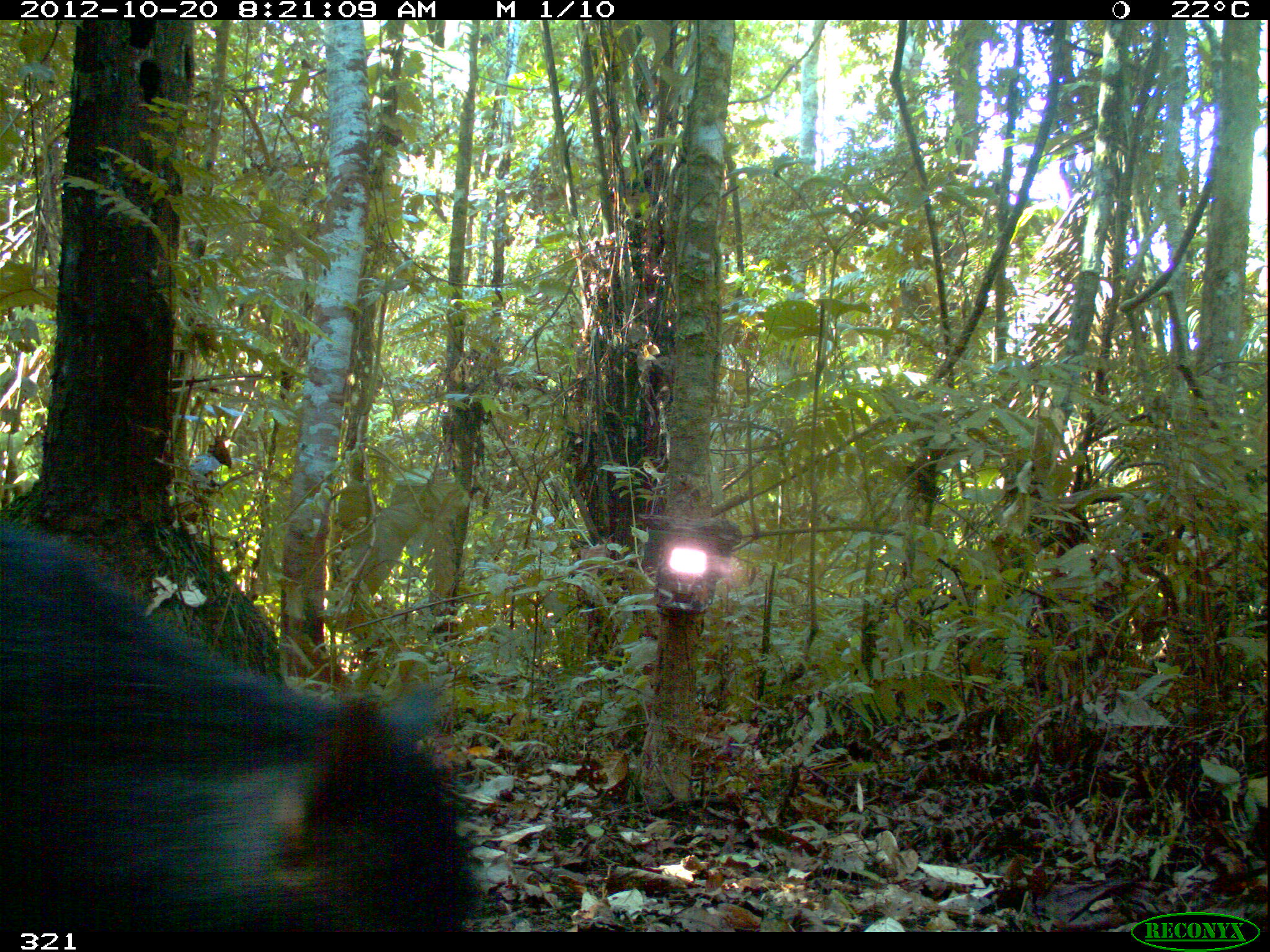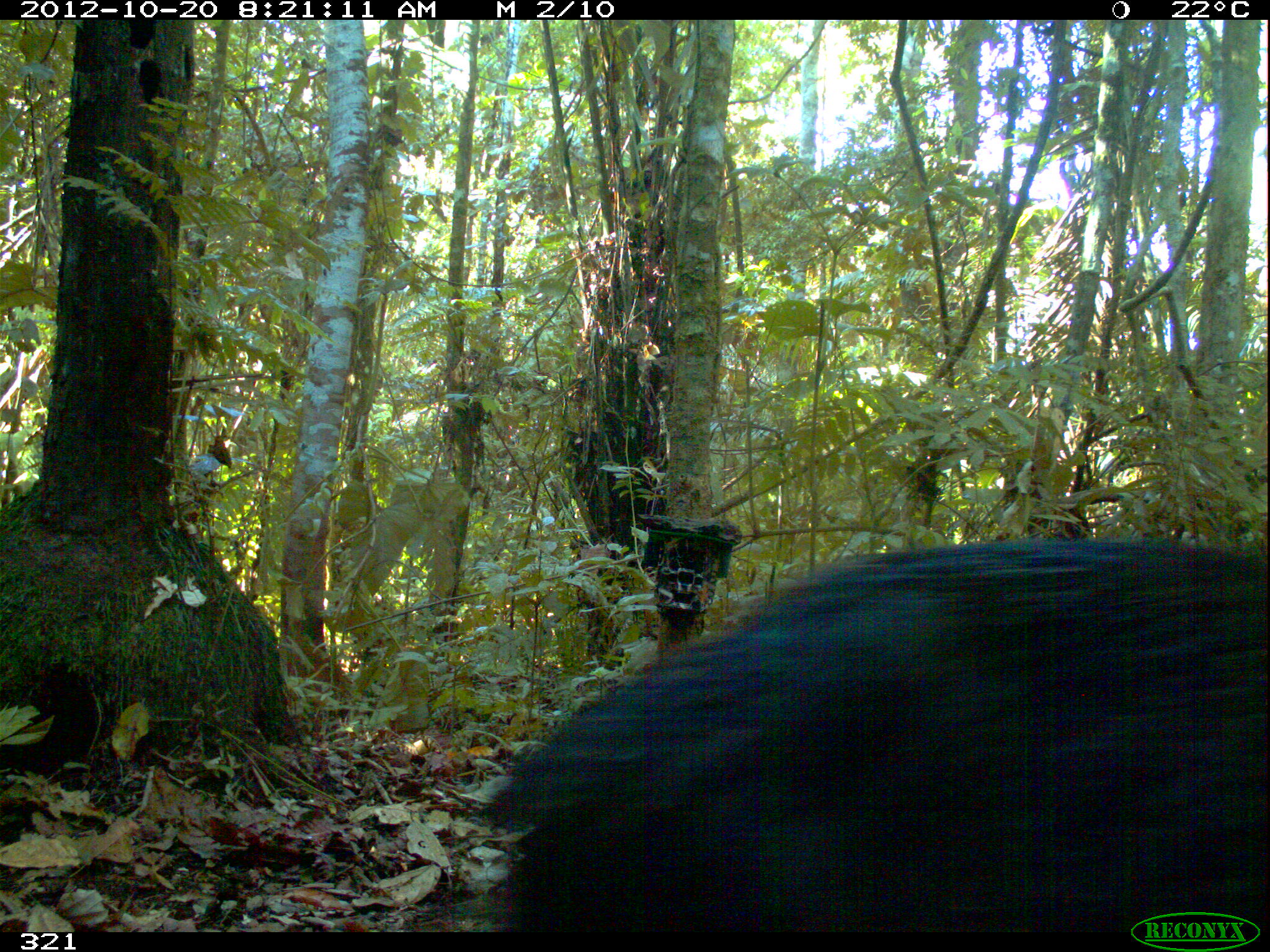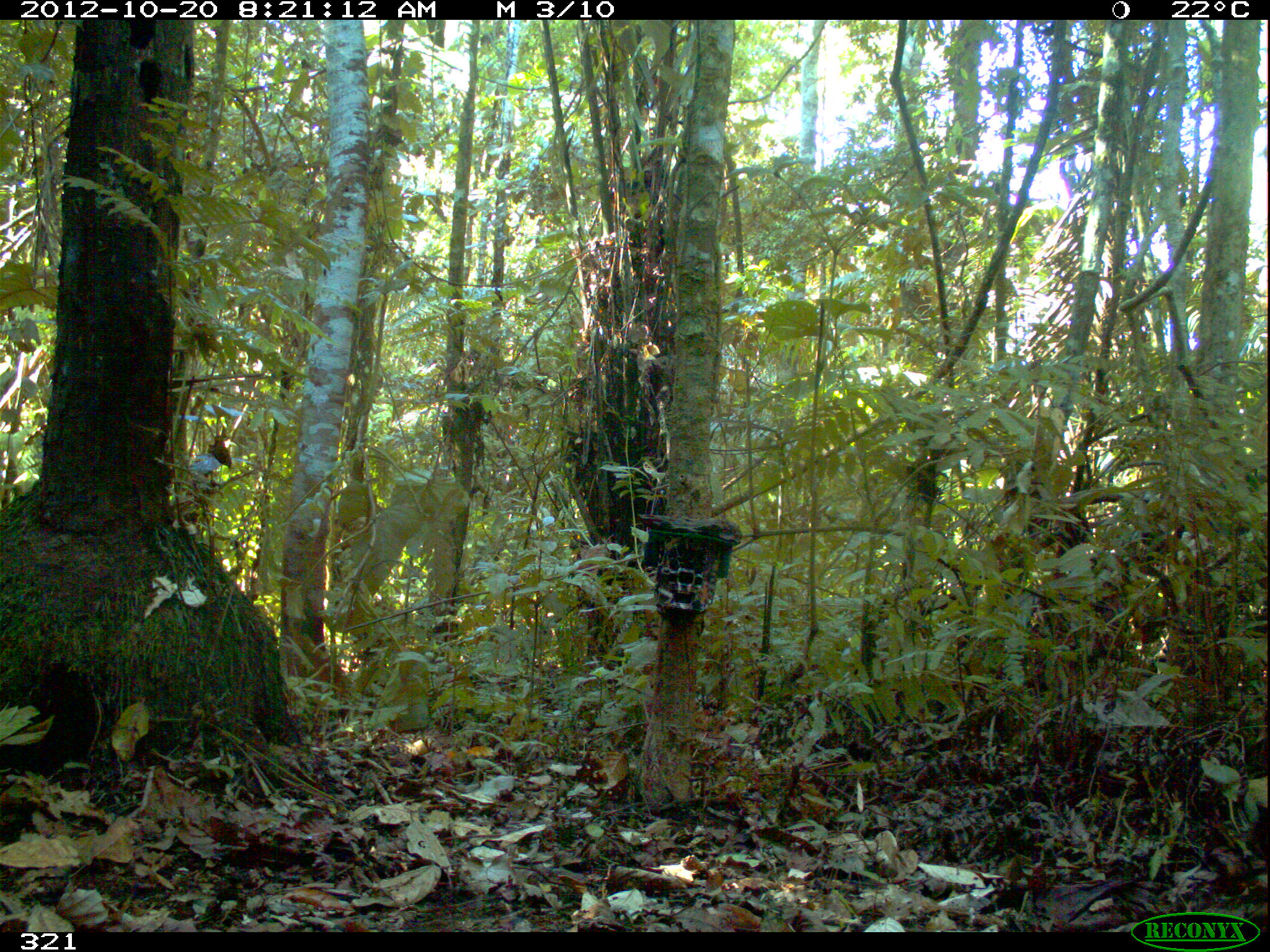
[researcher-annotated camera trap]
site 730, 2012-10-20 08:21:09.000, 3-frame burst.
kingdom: Animalia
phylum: Chordata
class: Mammalia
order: Artiodactyla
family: Tayassuidae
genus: Tayassu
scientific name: Tayassu pecari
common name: white-lipped peccary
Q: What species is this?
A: Tayassu pecari (white-lipped peccary).